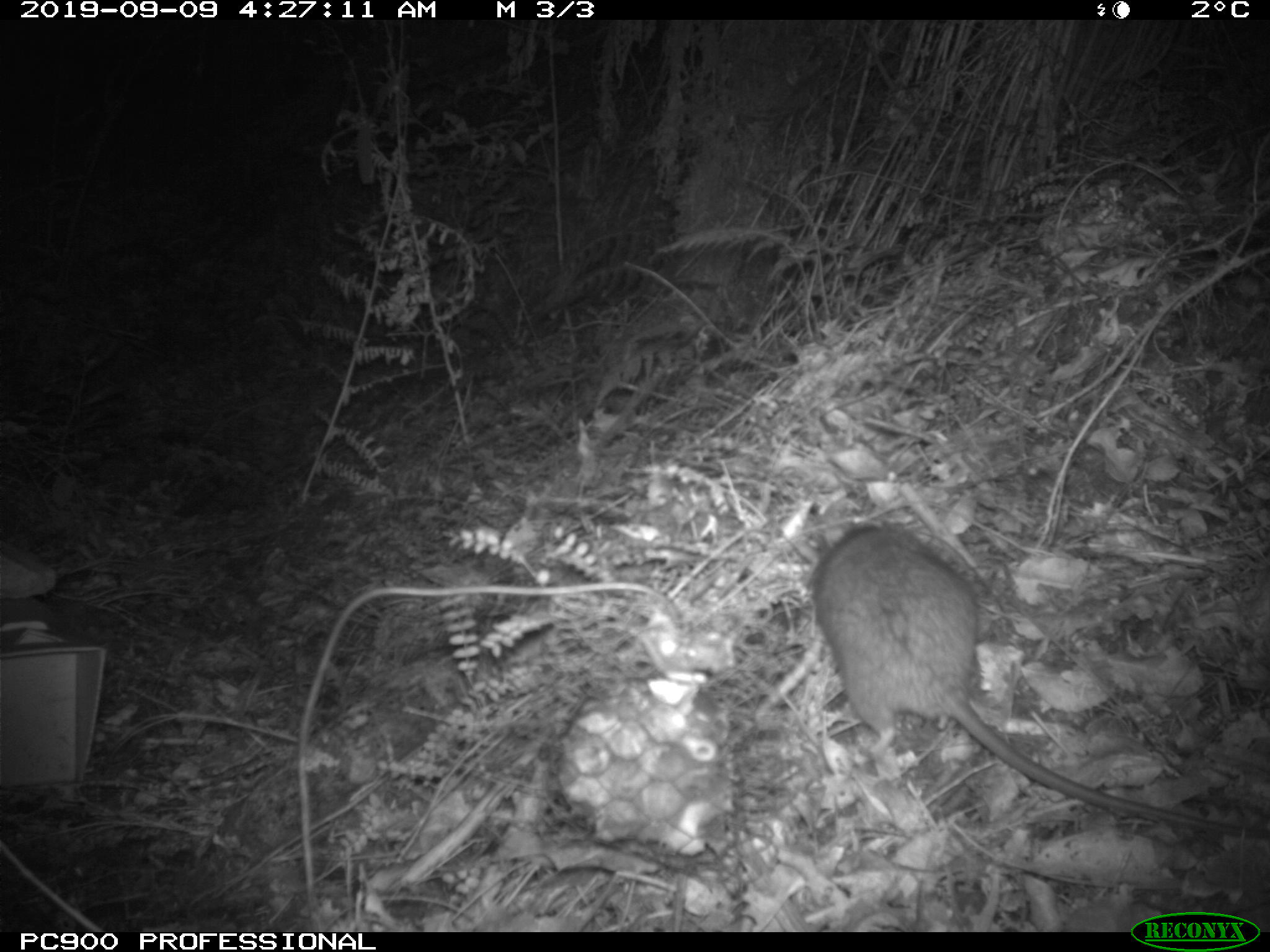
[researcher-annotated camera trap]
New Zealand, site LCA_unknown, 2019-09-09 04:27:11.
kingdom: Animalia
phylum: Chordata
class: Mammalia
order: Rodentia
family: Muridae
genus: Rattus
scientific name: Rattus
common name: rat